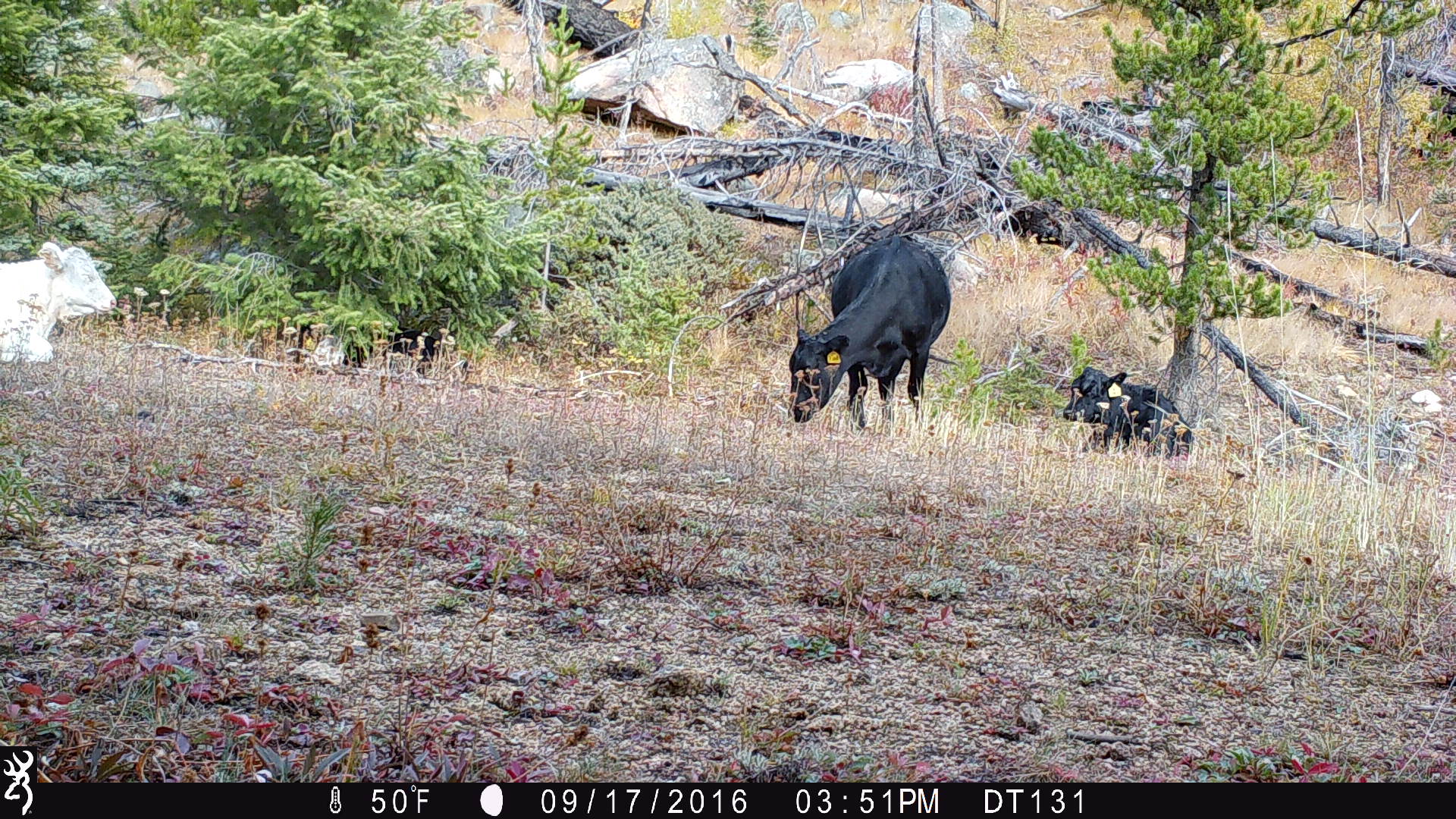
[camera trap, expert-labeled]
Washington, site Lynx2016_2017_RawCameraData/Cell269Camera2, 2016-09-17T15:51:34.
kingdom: Animalia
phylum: Chordata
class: Mammalia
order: Artiodactyla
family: Bovidae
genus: Bos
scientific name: Bos taurus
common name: domestic cattle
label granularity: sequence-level